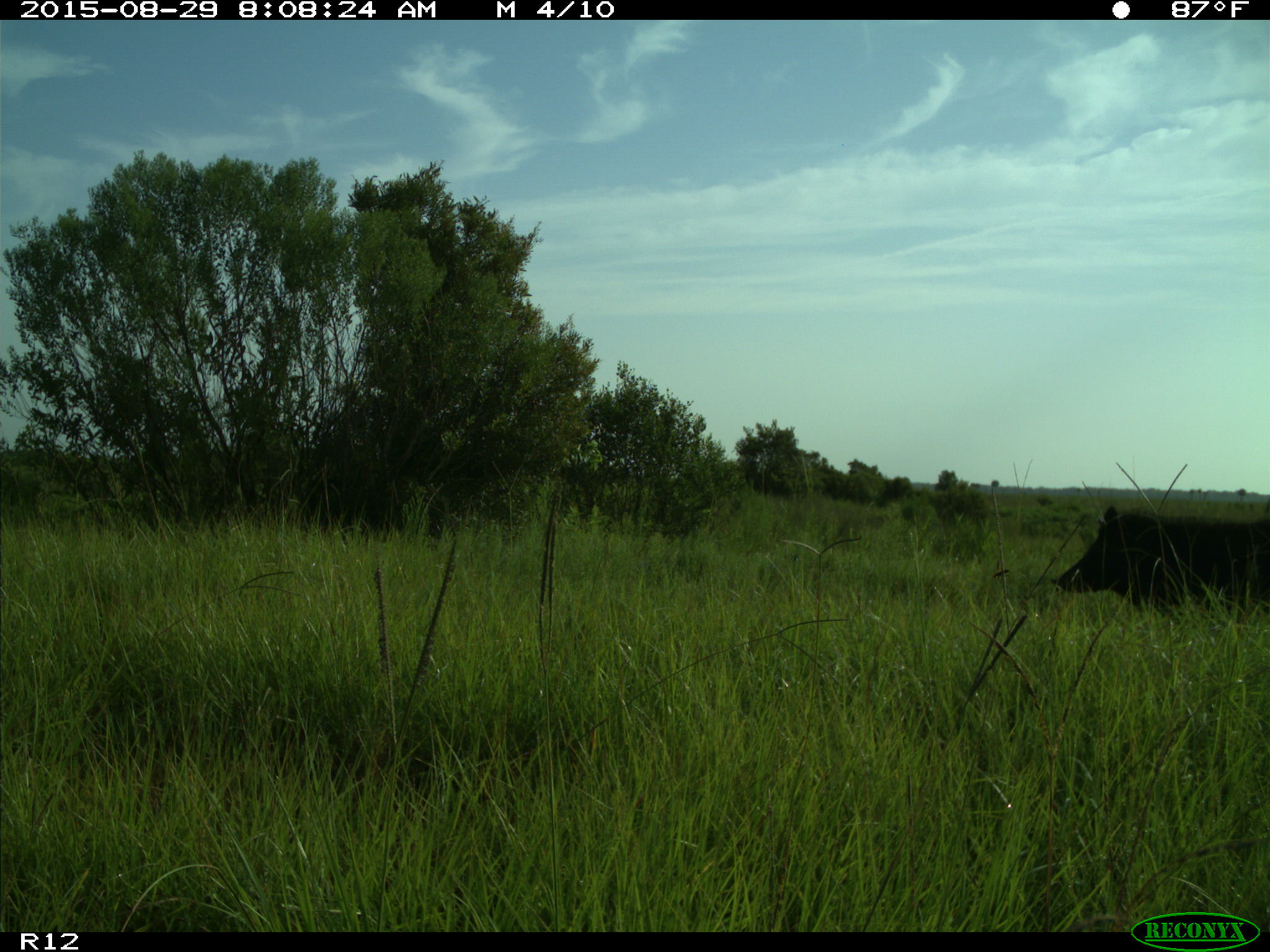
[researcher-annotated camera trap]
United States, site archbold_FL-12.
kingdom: Animalia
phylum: Chordata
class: Mammalia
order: Artiodactyla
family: Suidae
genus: Sus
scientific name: Sus scrofa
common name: wild boar